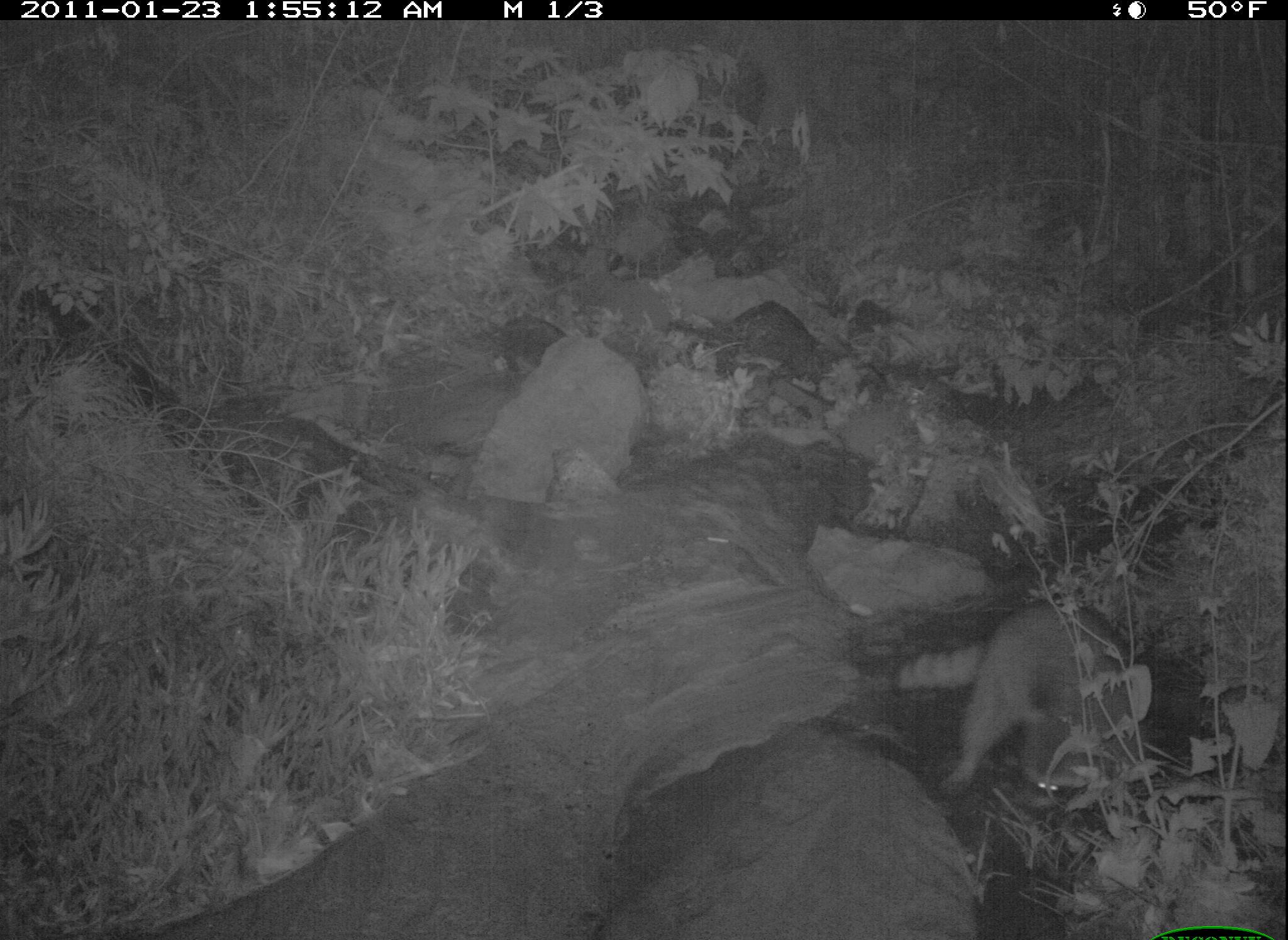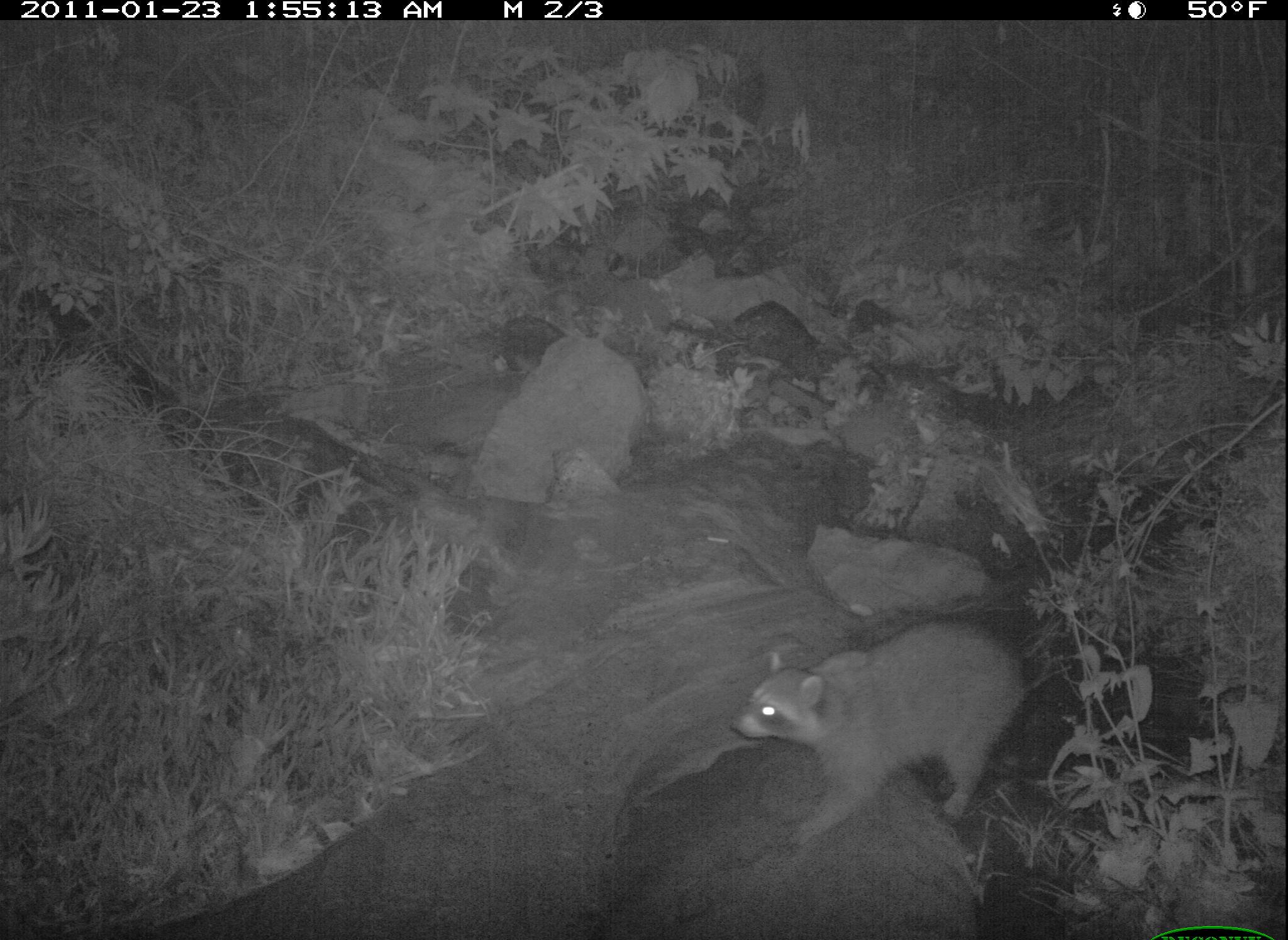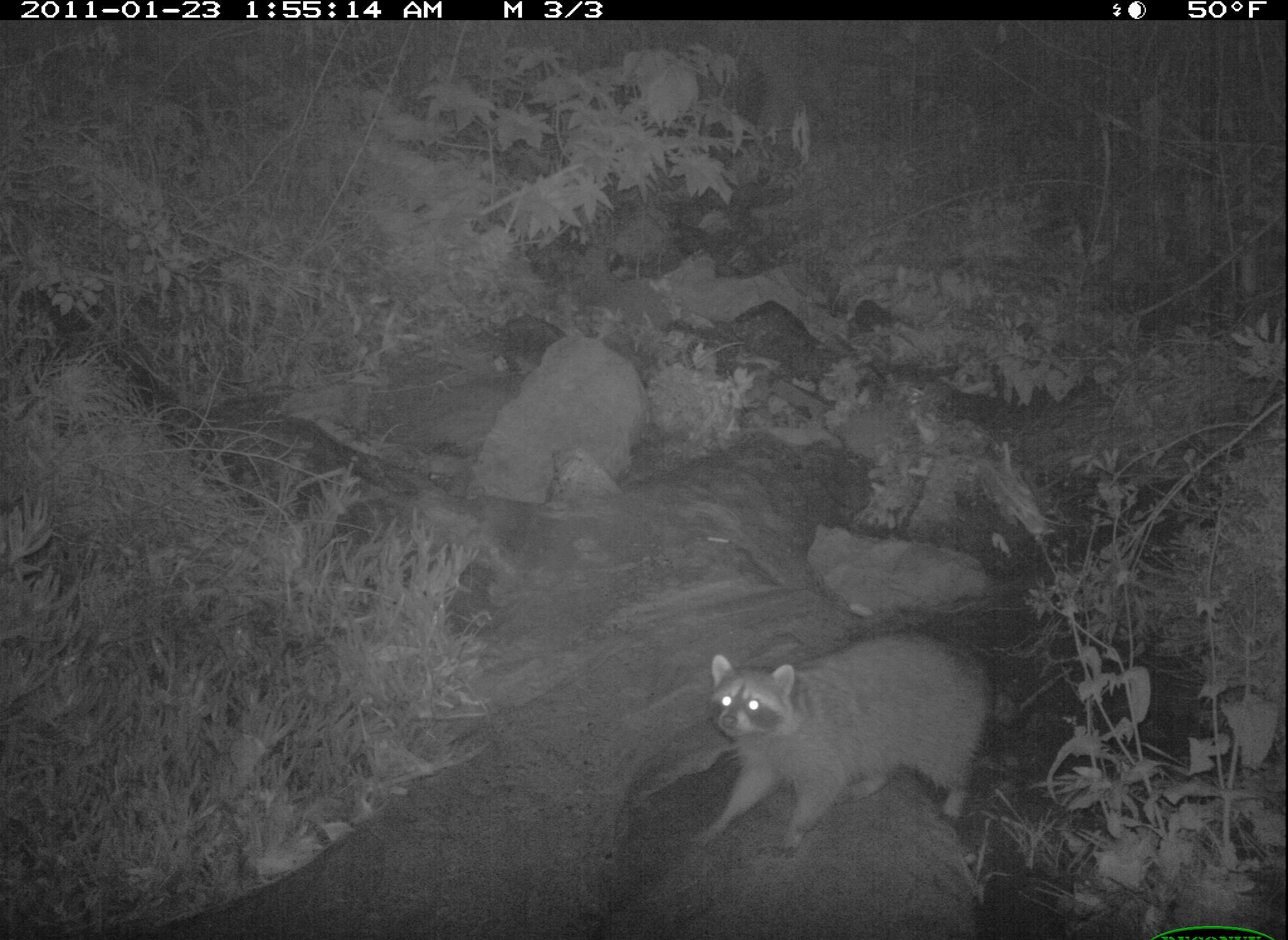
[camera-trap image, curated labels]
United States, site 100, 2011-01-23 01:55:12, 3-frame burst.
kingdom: Animalia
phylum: Chordata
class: Mammalia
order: Carnivora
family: Procyonidae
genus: Procyon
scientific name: Procyon lotor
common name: raccoon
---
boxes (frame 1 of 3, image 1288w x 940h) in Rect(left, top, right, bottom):
raccoon: Rect(889, 588, 1167, 830)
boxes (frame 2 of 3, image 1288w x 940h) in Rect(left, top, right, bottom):
raccoon: Rect(715, 593, 1067, 873)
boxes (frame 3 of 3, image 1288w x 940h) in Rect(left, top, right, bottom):
raccoon: Rect(687, 629, 1016, 857)